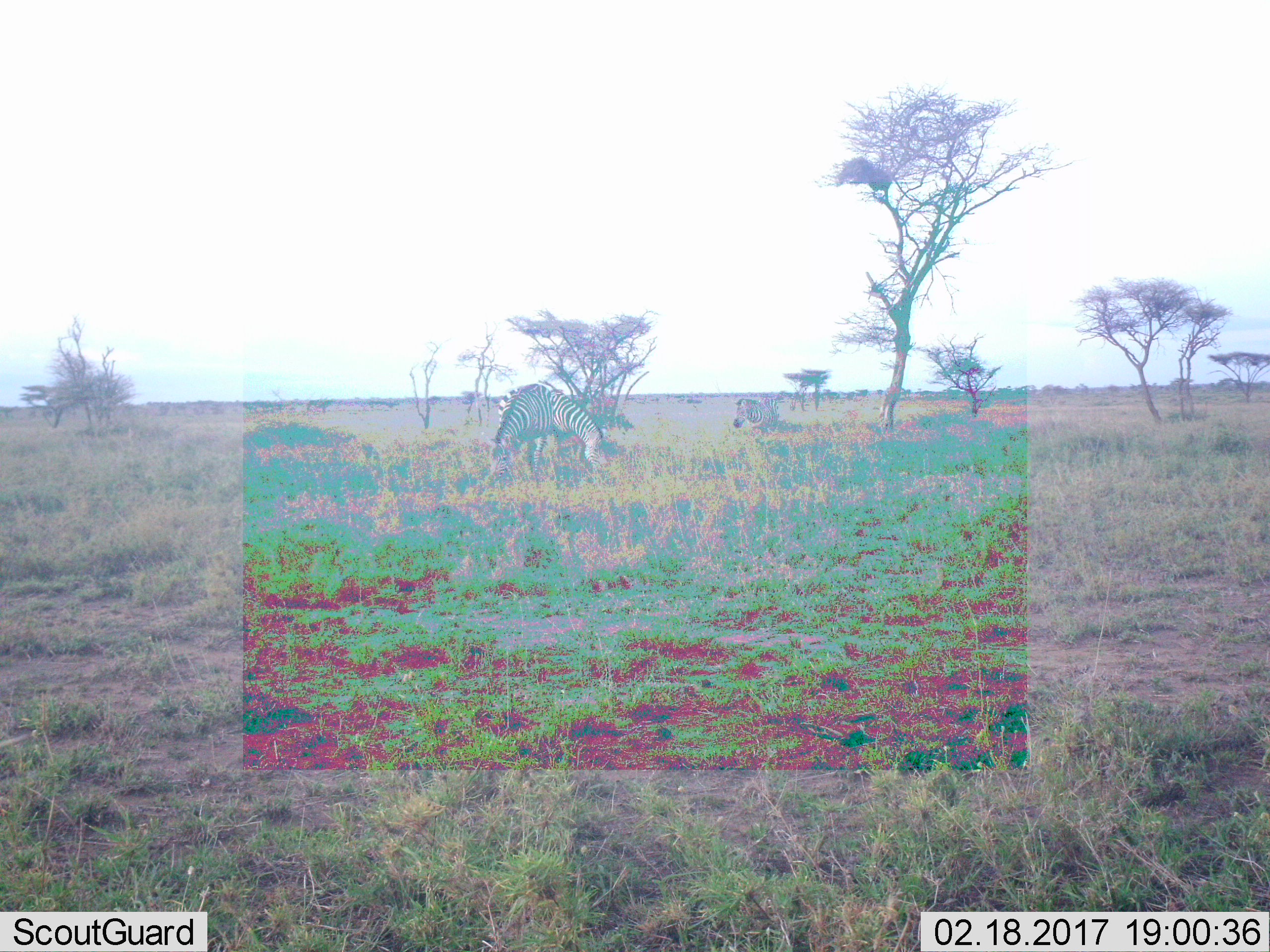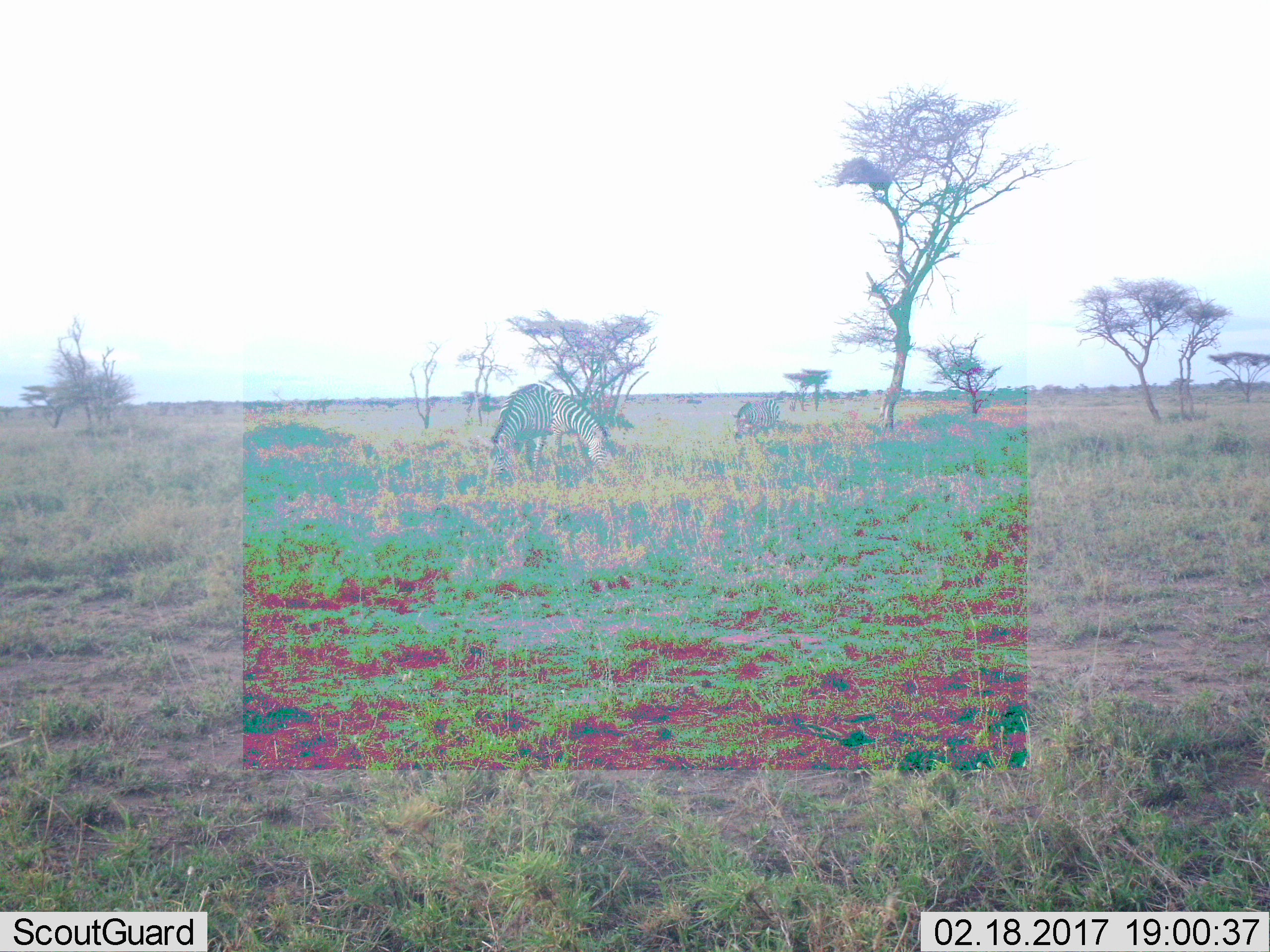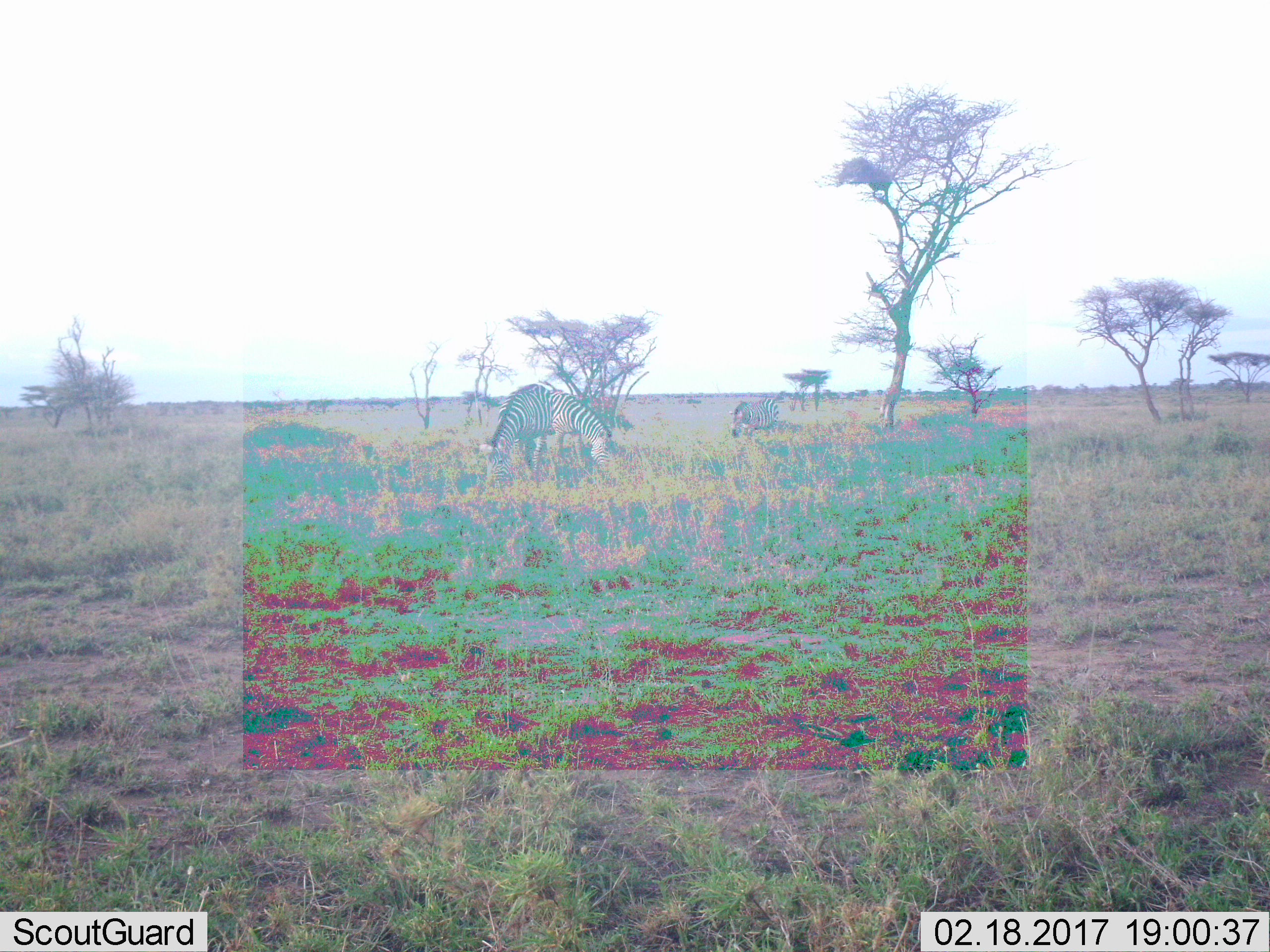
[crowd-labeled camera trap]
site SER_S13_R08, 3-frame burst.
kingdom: Animalia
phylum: Chordata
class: Mammalia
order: Perissodactyla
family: Equidae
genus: Equus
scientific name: Equus quagga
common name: plains zebra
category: zebraplains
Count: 3.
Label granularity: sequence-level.